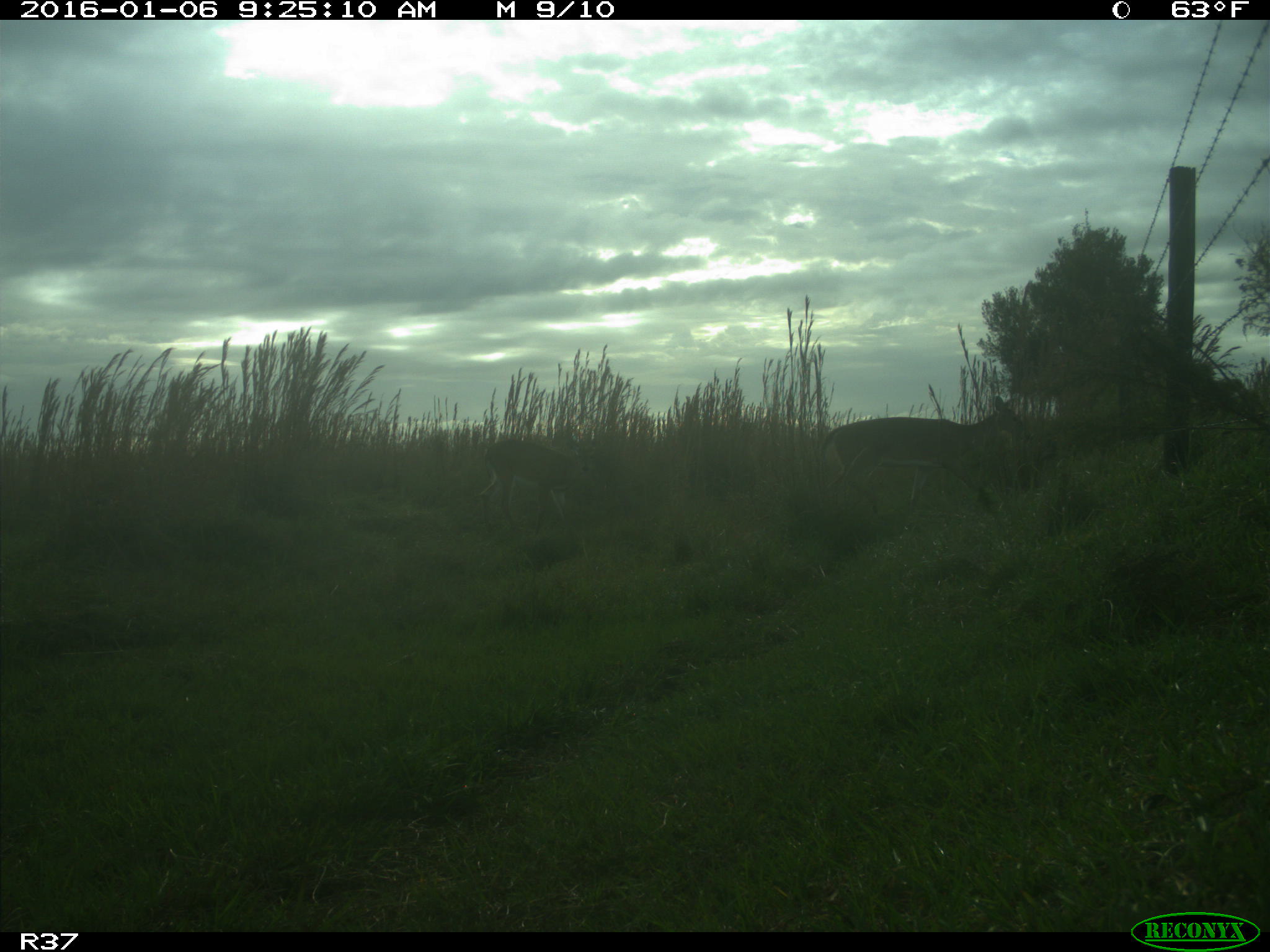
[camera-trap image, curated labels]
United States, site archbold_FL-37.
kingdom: Animalia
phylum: Chordata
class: Mammalia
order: Artiodactyla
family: Cervidae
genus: Odocoileus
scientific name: Odocoileus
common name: deer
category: unidentified deer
Unidentified deer (deer) (Odocoileus).